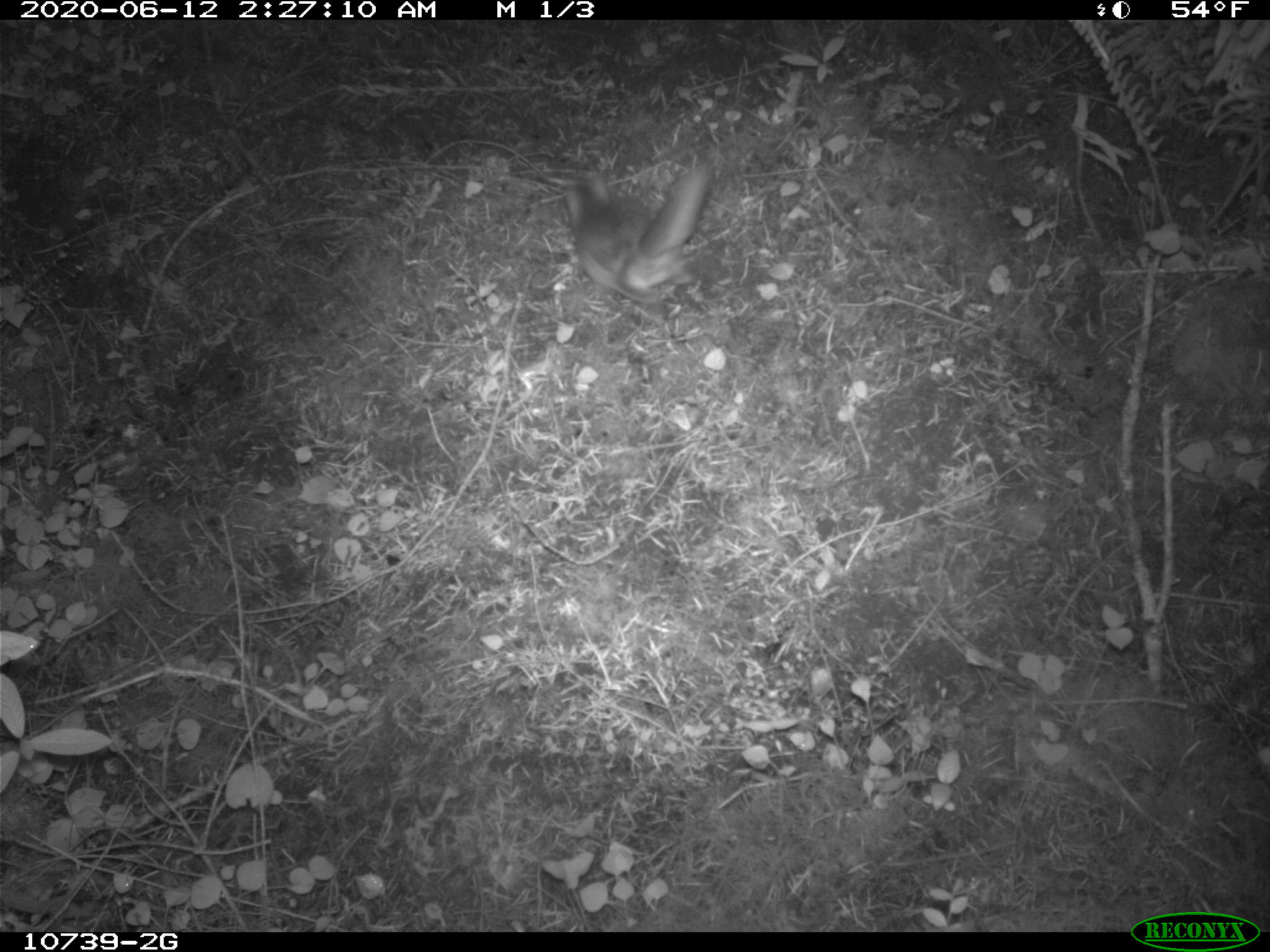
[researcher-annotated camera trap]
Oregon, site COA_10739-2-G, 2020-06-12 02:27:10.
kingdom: Animalia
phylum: Chordata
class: Mammalia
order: Rodentia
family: Sciuridae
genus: Glaucomys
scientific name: Glaucomys oregonensis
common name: humboldt's flying squirrel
Humboldt's flying squirrel (Glaucomys oregonensis).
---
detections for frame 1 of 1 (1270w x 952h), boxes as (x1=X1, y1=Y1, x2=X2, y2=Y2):
humboldt's flying squirrel: (x1=551, y1=146, x2=726, y2=311)